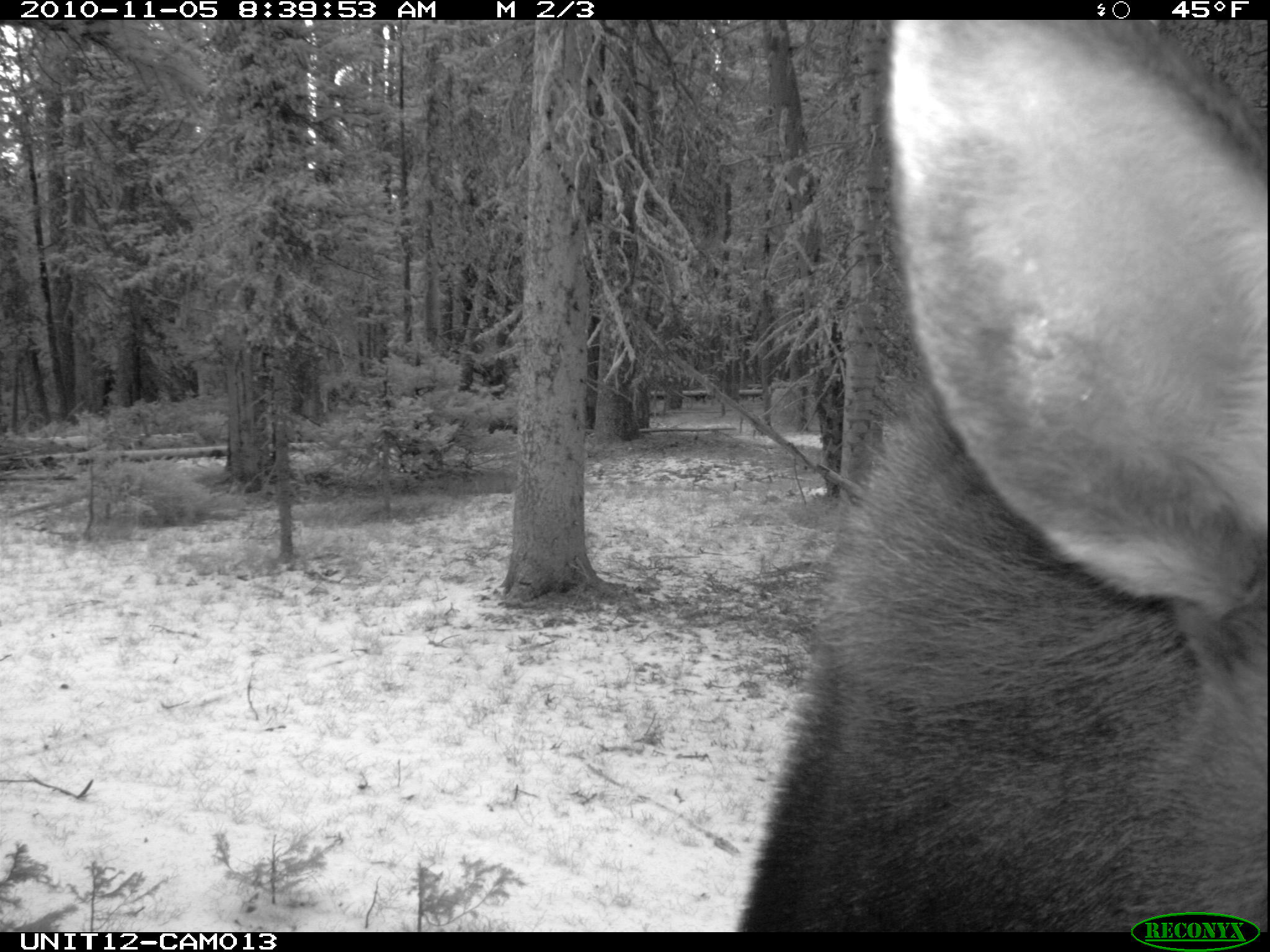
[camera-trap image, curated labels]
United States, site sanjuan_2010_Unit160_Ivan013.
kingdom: Animalia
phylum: Chordata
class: Mammalia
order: Artiodactyla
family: Cervidae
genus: Alces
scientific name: Alces alces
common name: moose